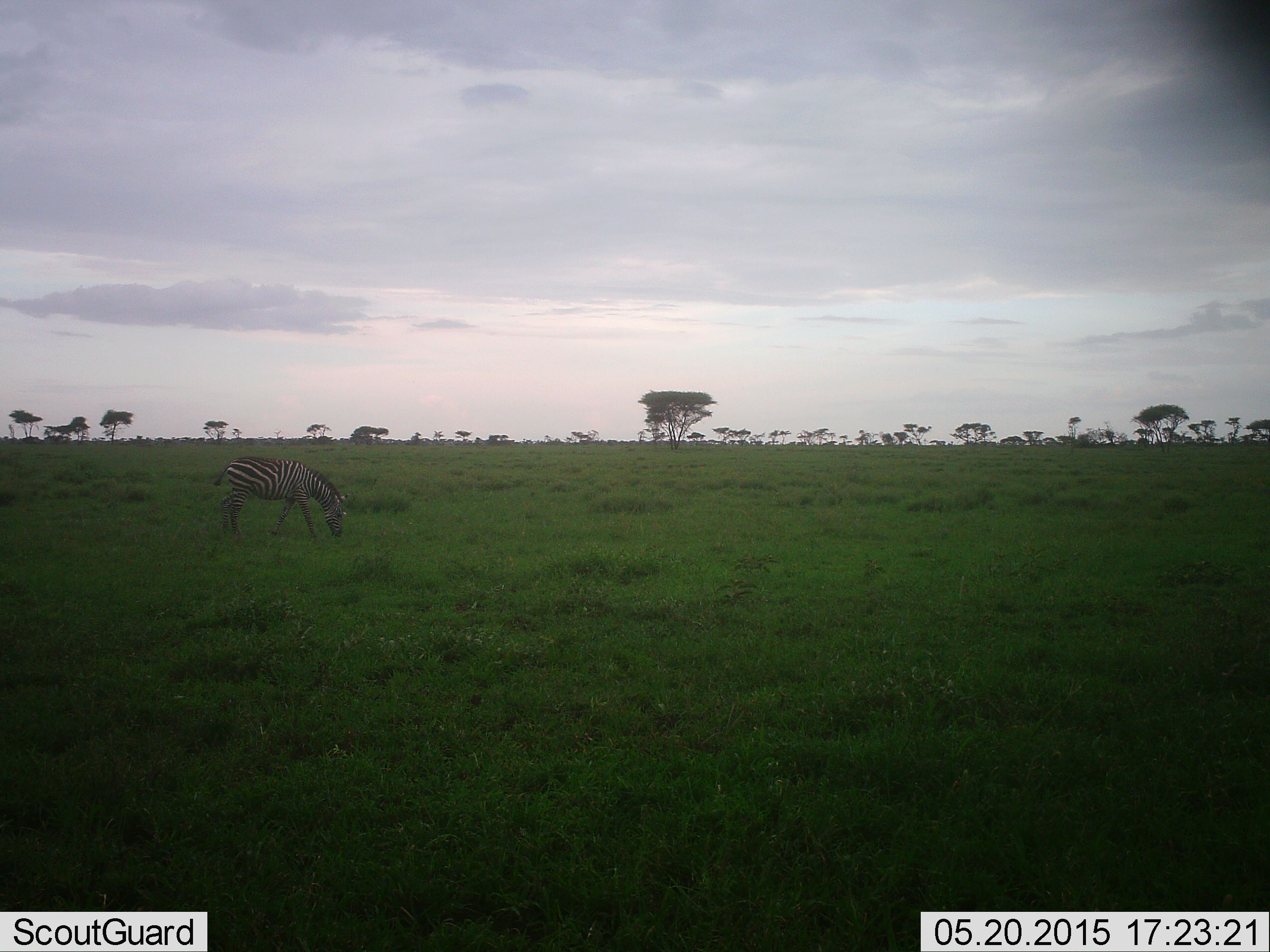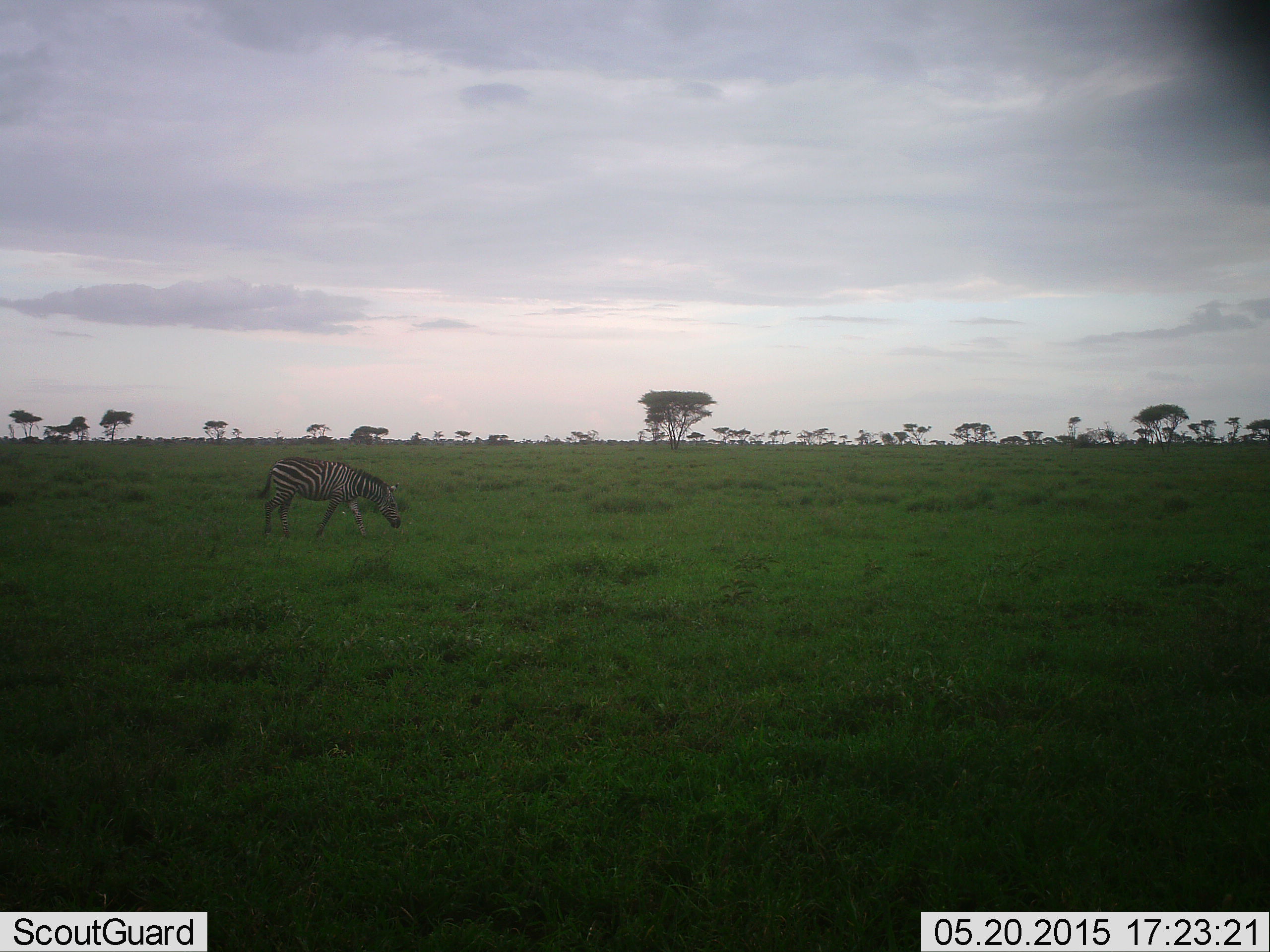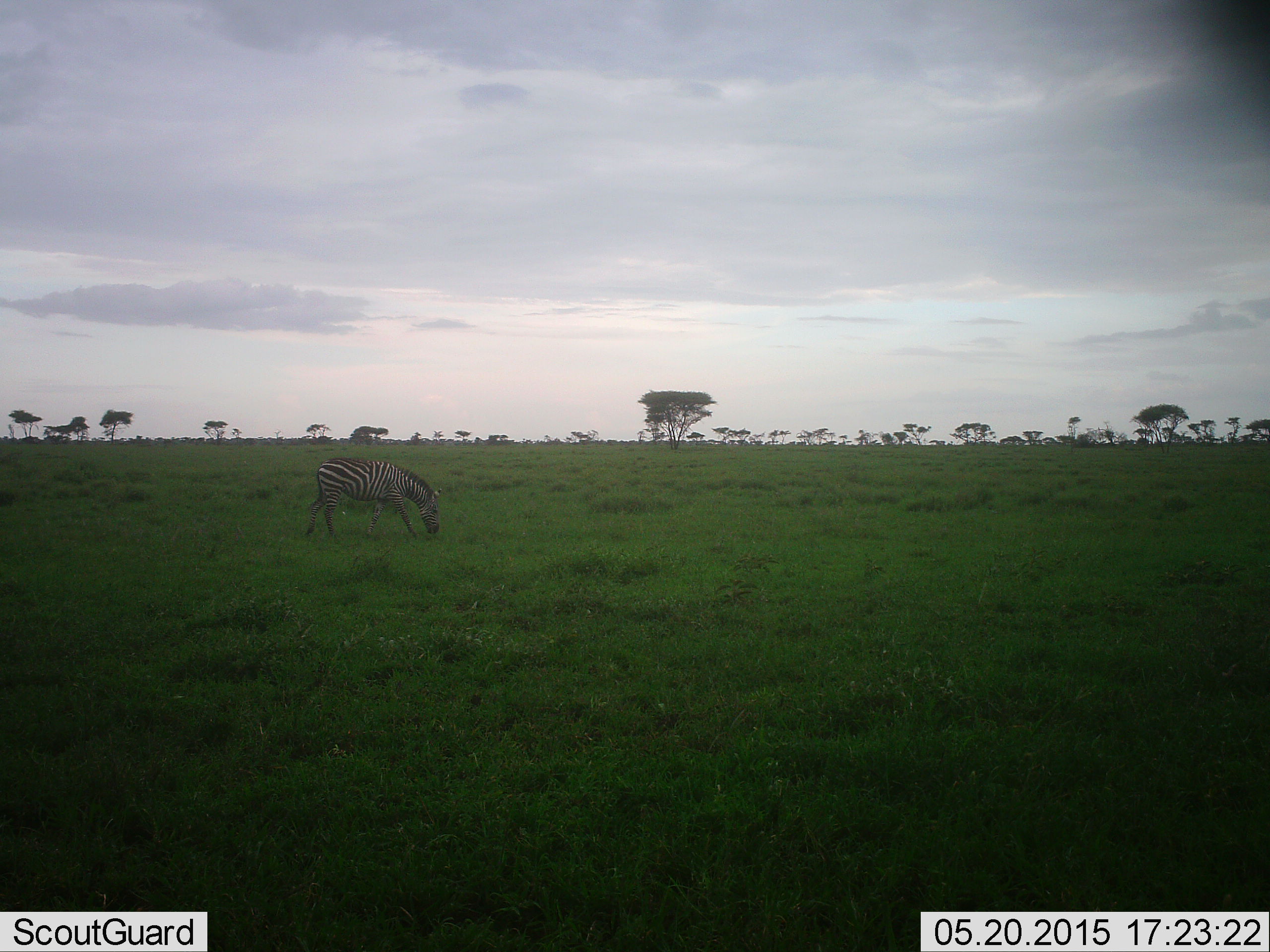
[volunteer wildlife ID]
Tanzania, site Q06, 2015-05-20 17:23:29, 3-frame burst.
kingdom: Animalia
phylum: Chordata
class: Mammalia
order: Perissodactyla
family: Equidae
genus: Equus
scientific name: Equus quagga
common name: plains zebra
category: zebra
Zebra (plains zebra) (Equus quagga), count 1. Behavior (volunteer vote fractions): standing 0%, resting 0%, moving 100%, interacting 0%. Young present (vote fraction): 0%. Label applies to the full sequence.